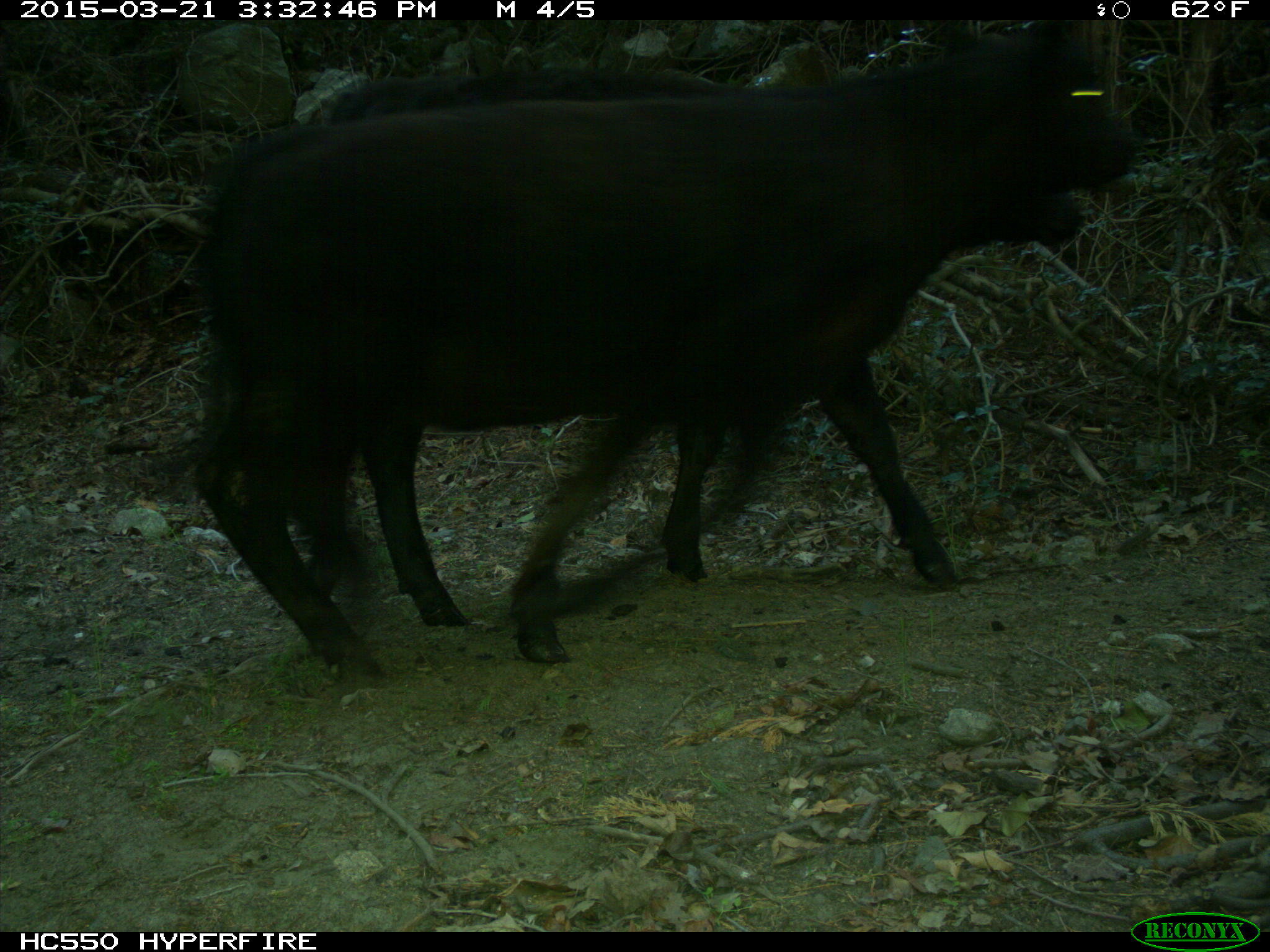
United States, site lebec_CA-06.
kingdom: Animalia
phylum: Chordata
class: Mammalia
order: Artiodactyla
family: Bovidae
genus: Bos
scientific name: Bos taurus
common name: domestic cow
Bos taurus (domestic cow).